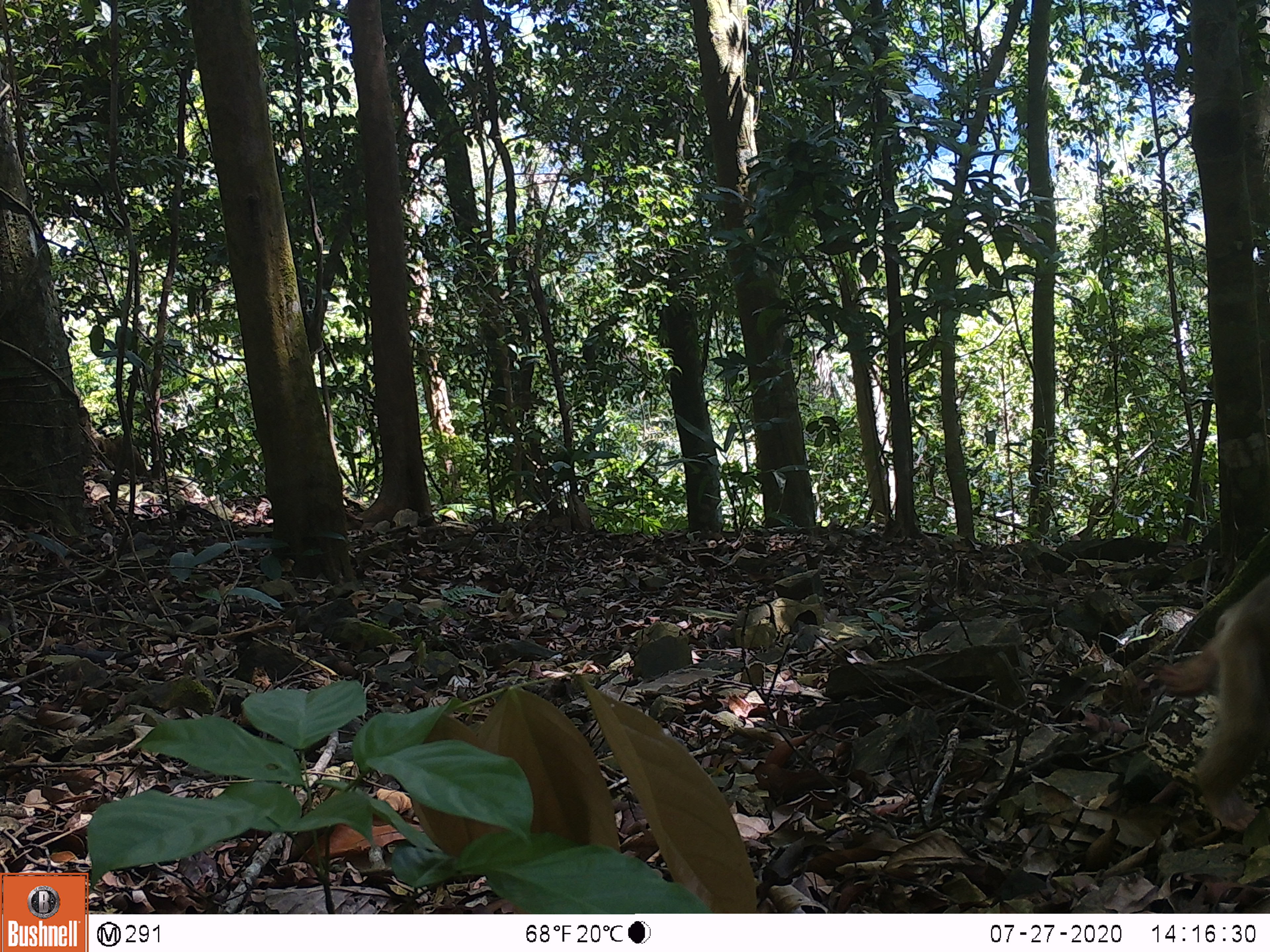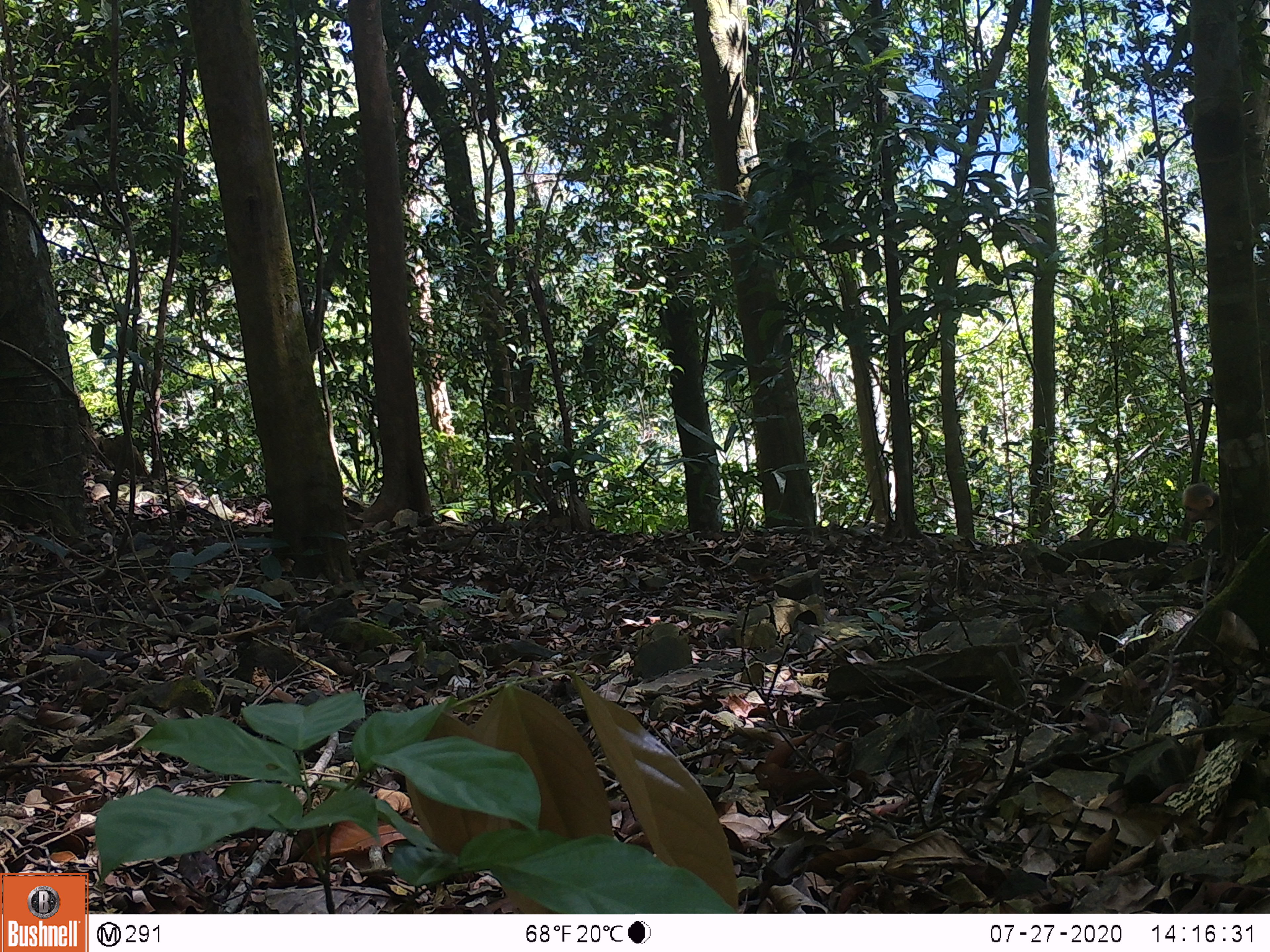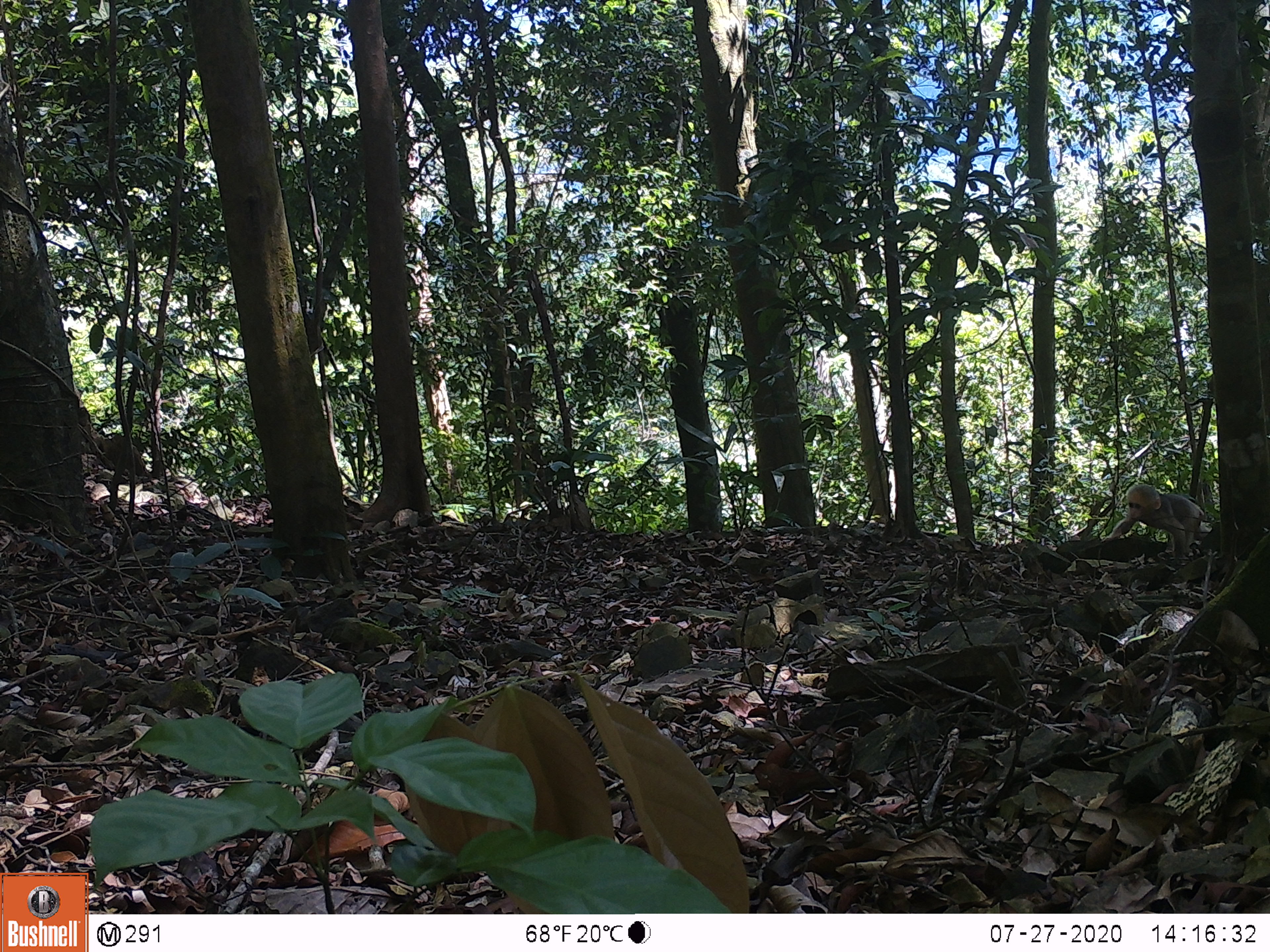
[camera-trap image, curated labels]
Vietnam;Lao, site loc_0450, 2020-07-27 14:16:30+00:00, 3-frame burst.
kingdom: Animalia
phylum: Chordata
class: Mammalia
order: Primates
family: Cercopithecidae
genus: Macaca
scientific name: Macaca arctoides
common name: stump-tailed macaque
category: stump tailed macaque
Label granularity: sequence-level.